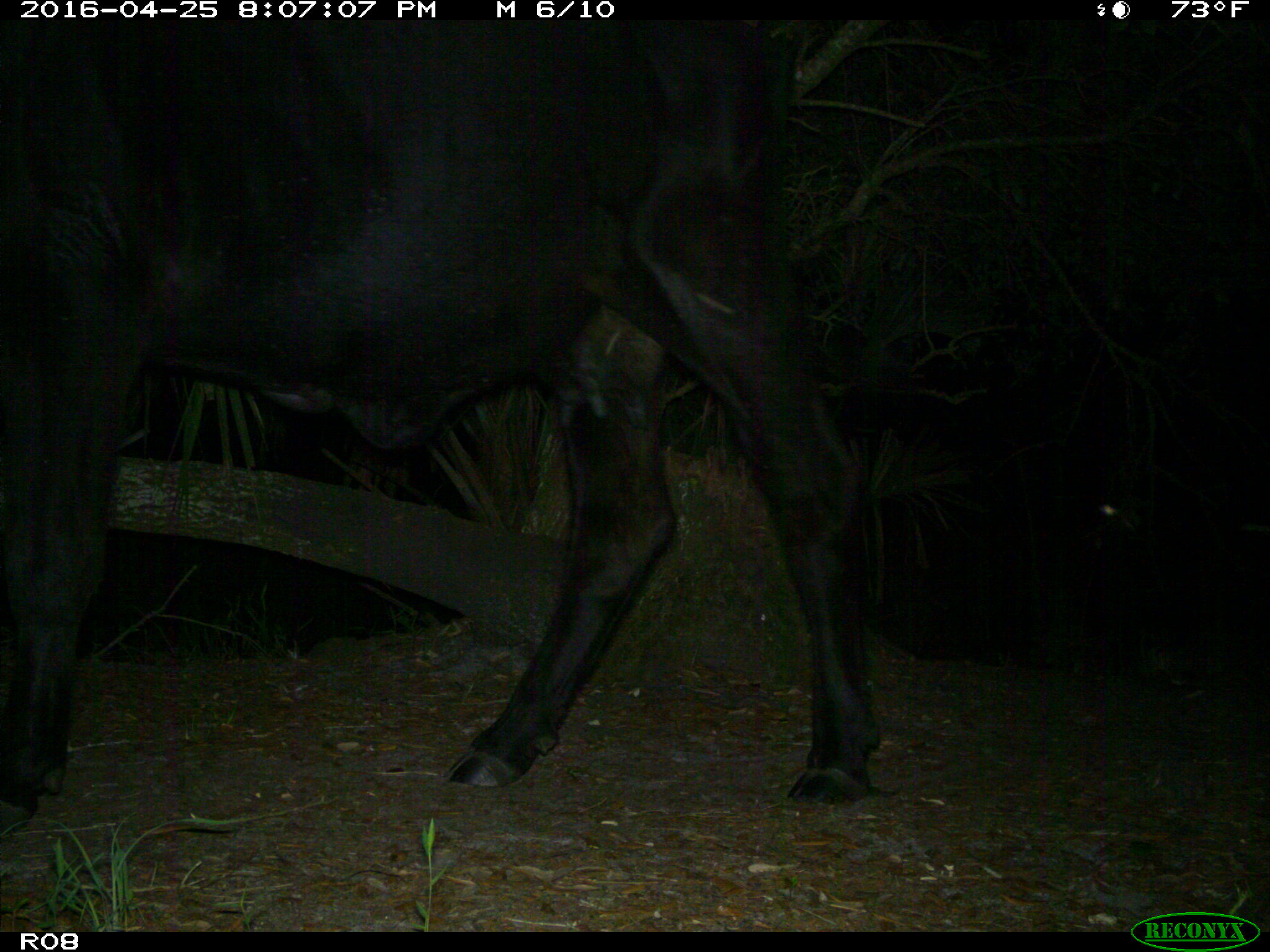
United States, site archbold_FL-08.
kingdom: Animalia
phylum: Chordata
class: Mammalia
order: Artiodactyla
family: Bovidae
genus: Bos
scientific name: Bos taurus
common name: domestic cow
Bos taurus (domestic cow).